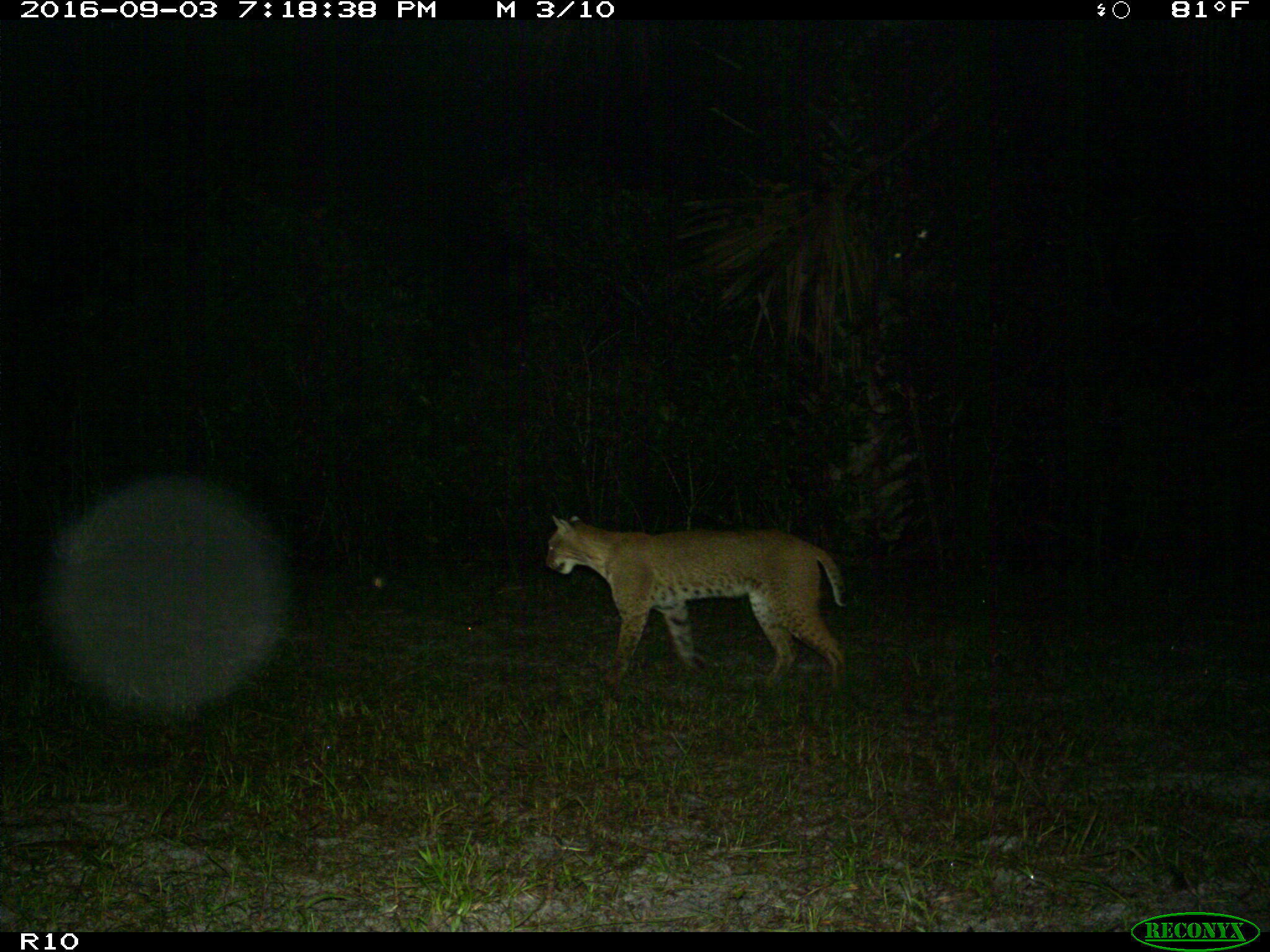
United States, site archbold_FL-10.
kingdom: Animalia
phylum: Chordata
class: Mammalia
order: Carnivora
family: Felidae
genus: Lynx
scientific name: Lynx rufus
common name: bobcat